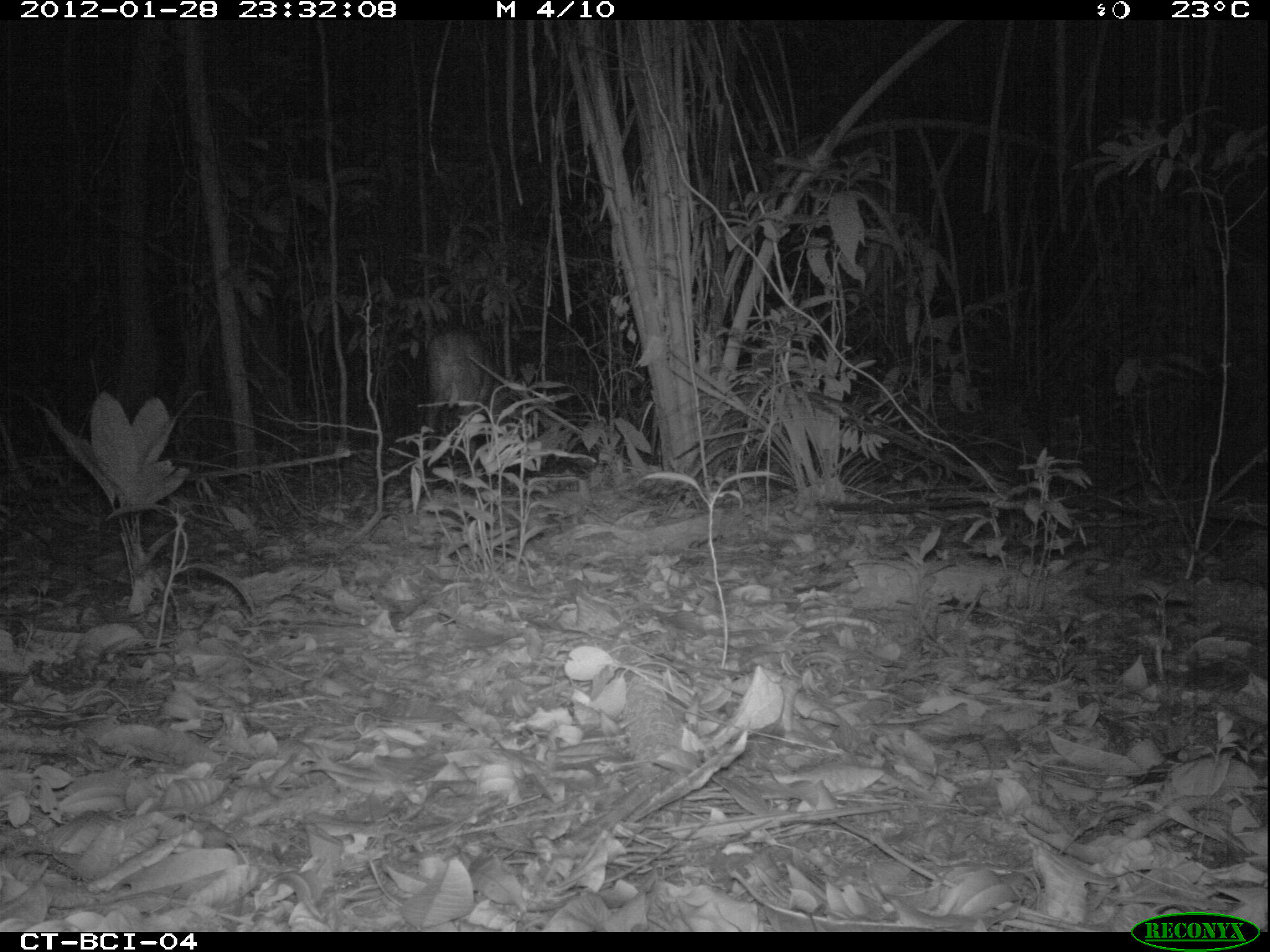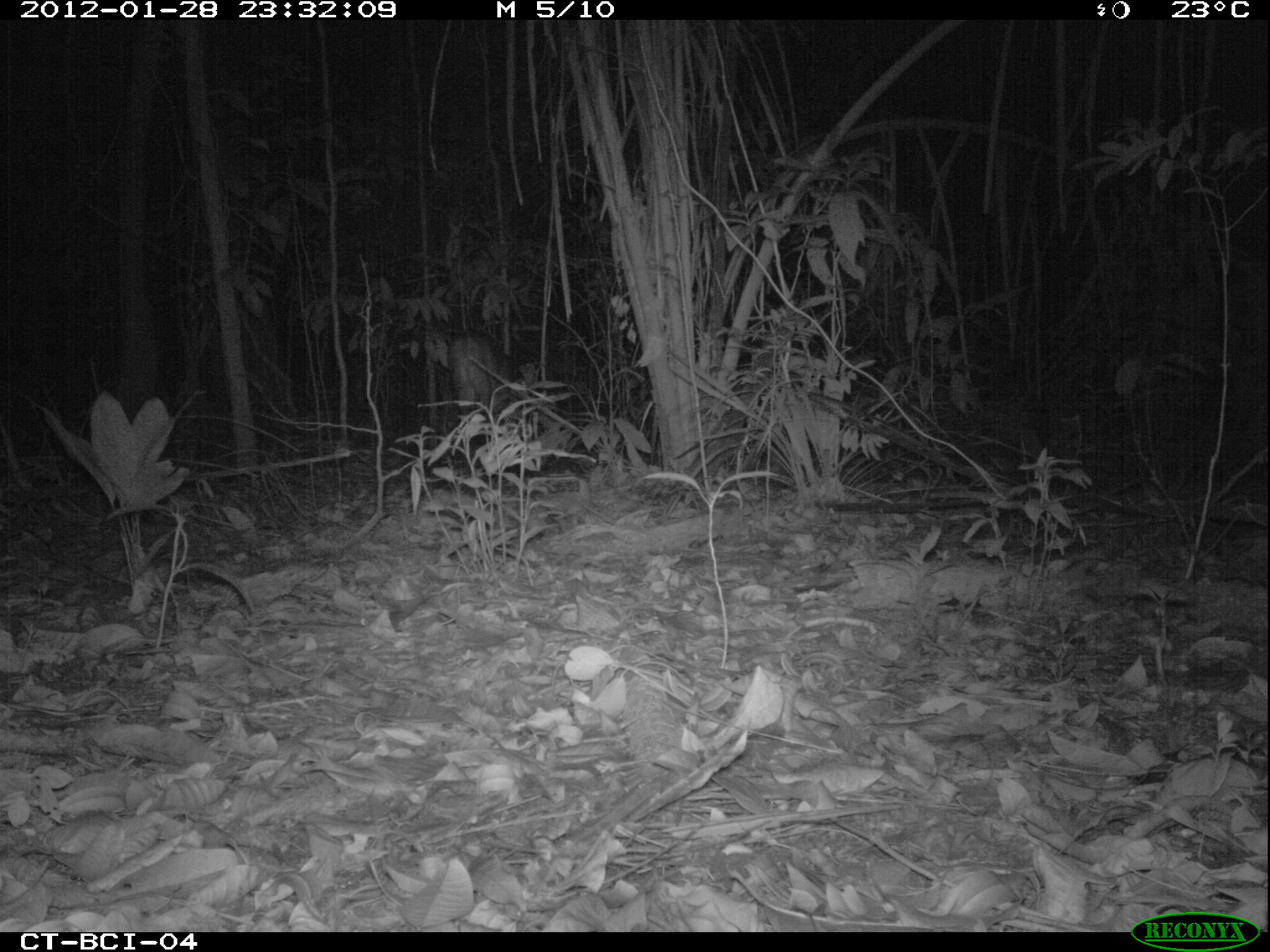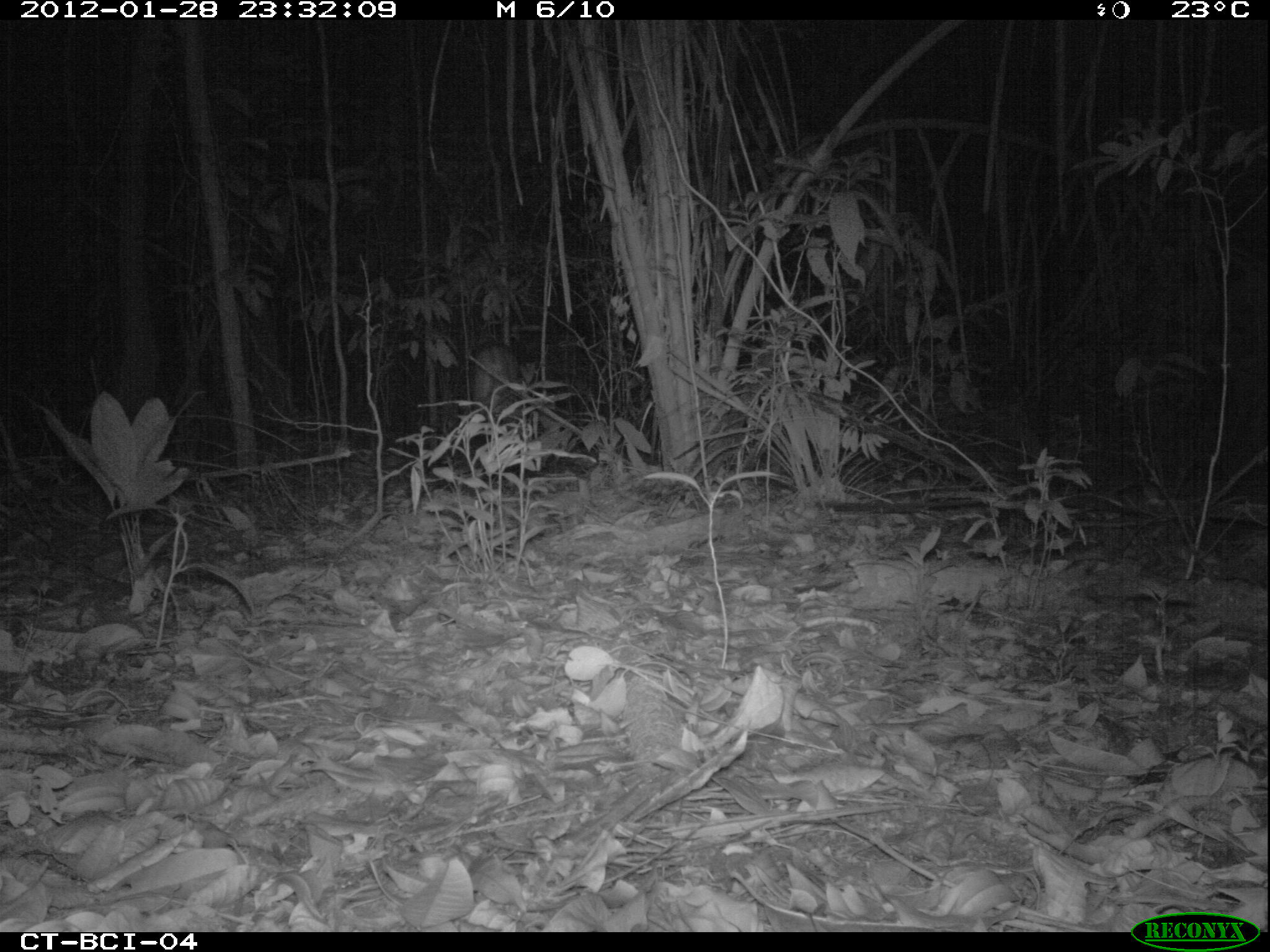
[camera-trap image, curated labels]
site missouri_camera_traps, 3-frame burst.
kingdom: Animalia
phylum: Chordata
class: Mammalia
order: Artiodactyla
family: Cervidae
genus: Mazama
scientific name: Mazama americana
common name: red brocket deer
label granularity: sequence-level